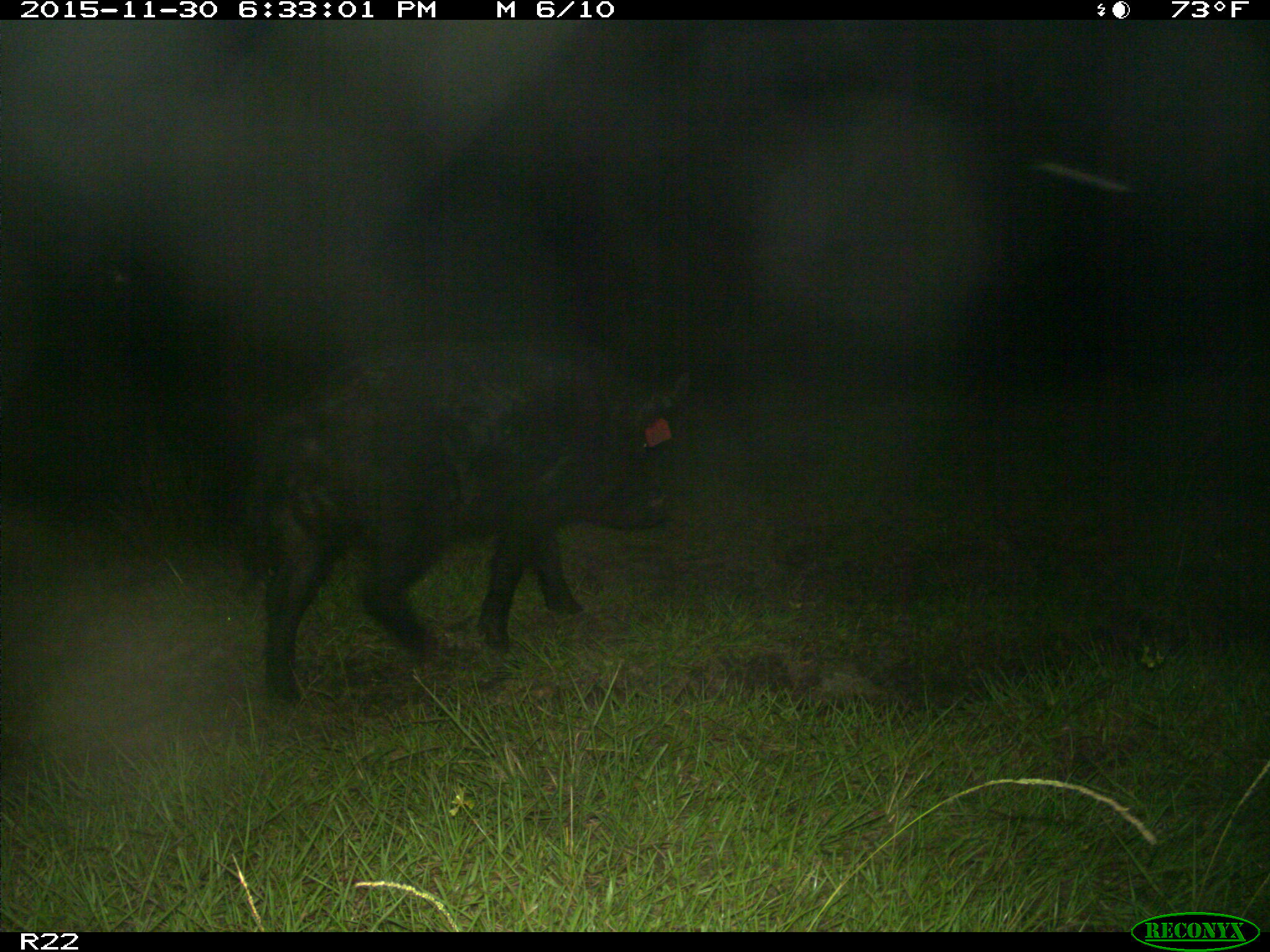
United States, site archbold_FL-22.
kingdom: Animalia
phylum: Chordata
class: Mammalia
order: Artiodactyla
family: Suidae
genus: Sus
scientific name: Sus scrofa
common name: wild boar